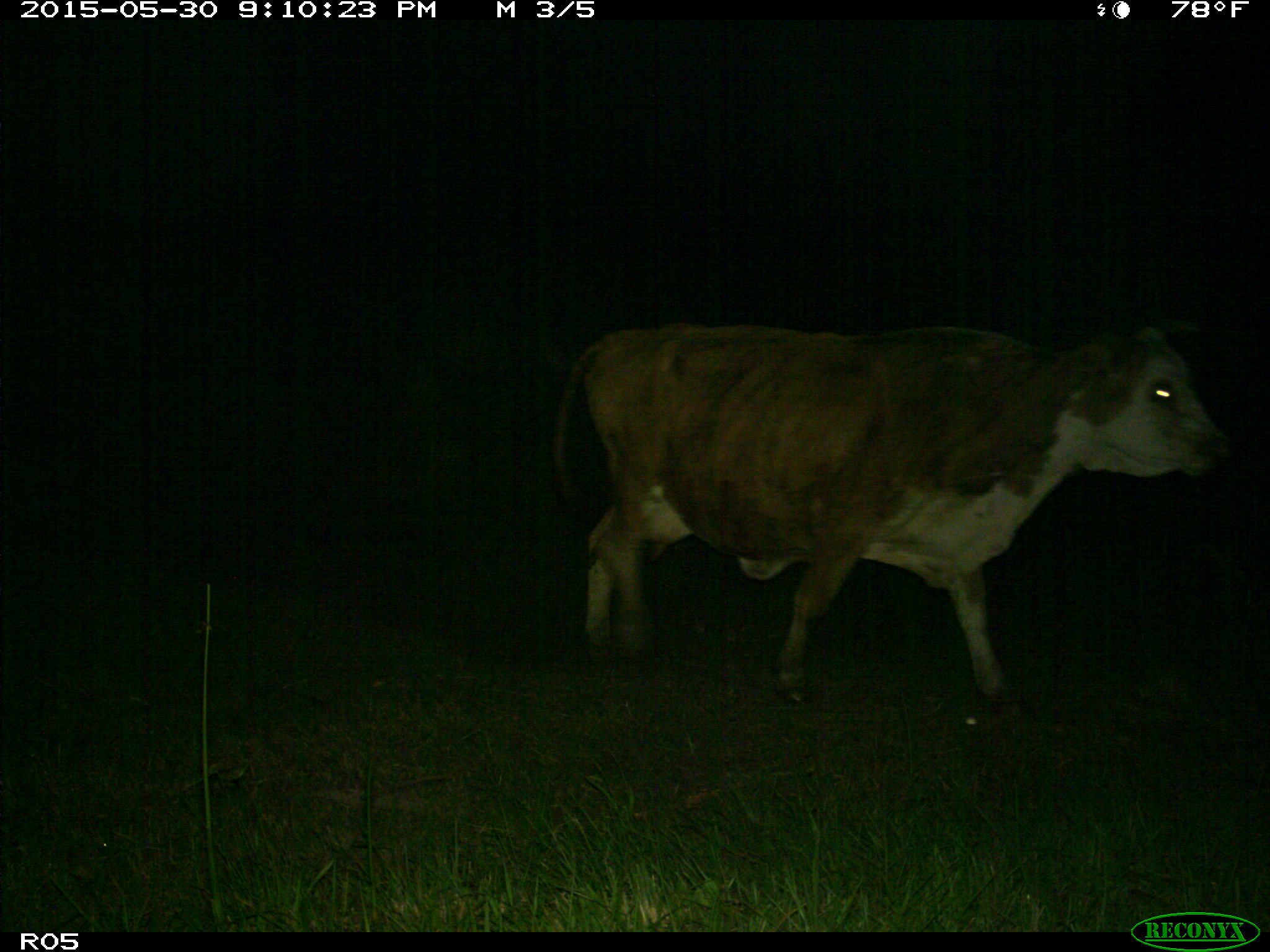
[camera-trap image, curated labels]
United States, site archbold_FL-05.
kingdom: Animalia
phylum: Chordata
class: Mammalia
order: Artiodactyla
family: Bovidae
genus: Bos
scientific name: Bos taurus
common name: domestic cow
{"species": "Bos taurus (domestic cow)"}